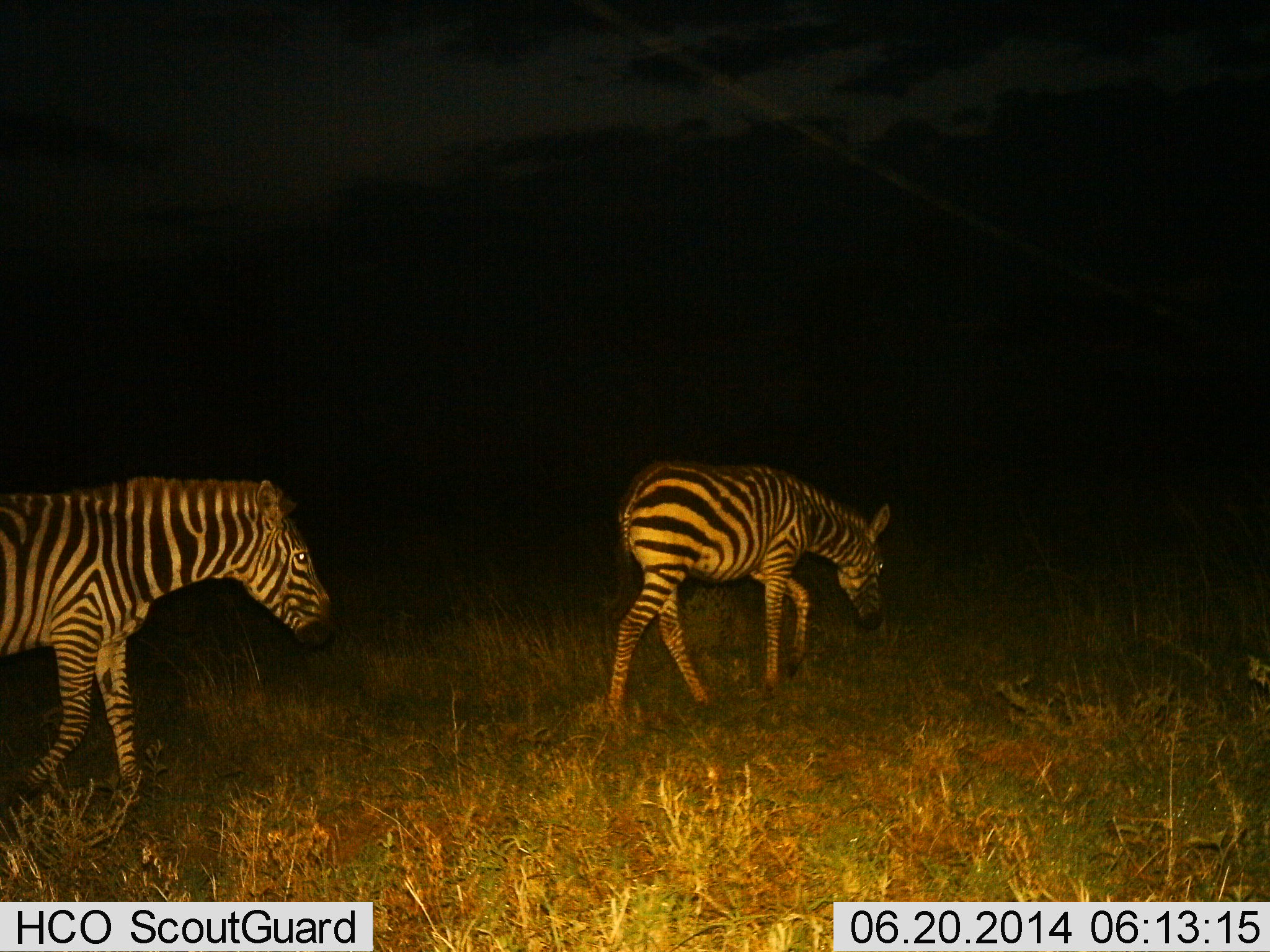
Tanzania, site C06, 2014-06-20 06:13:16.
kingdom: Animalia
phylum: Chordata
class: Mammalia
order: Perissodactyla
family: Equidae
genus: Equus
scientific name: Equus quagga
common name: plains zebra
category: zebra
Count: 2.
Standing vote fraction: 0%.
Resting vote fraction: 0%.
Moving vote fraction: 100%.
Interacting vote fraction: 10%.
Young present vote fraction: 0%.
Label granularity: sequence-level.